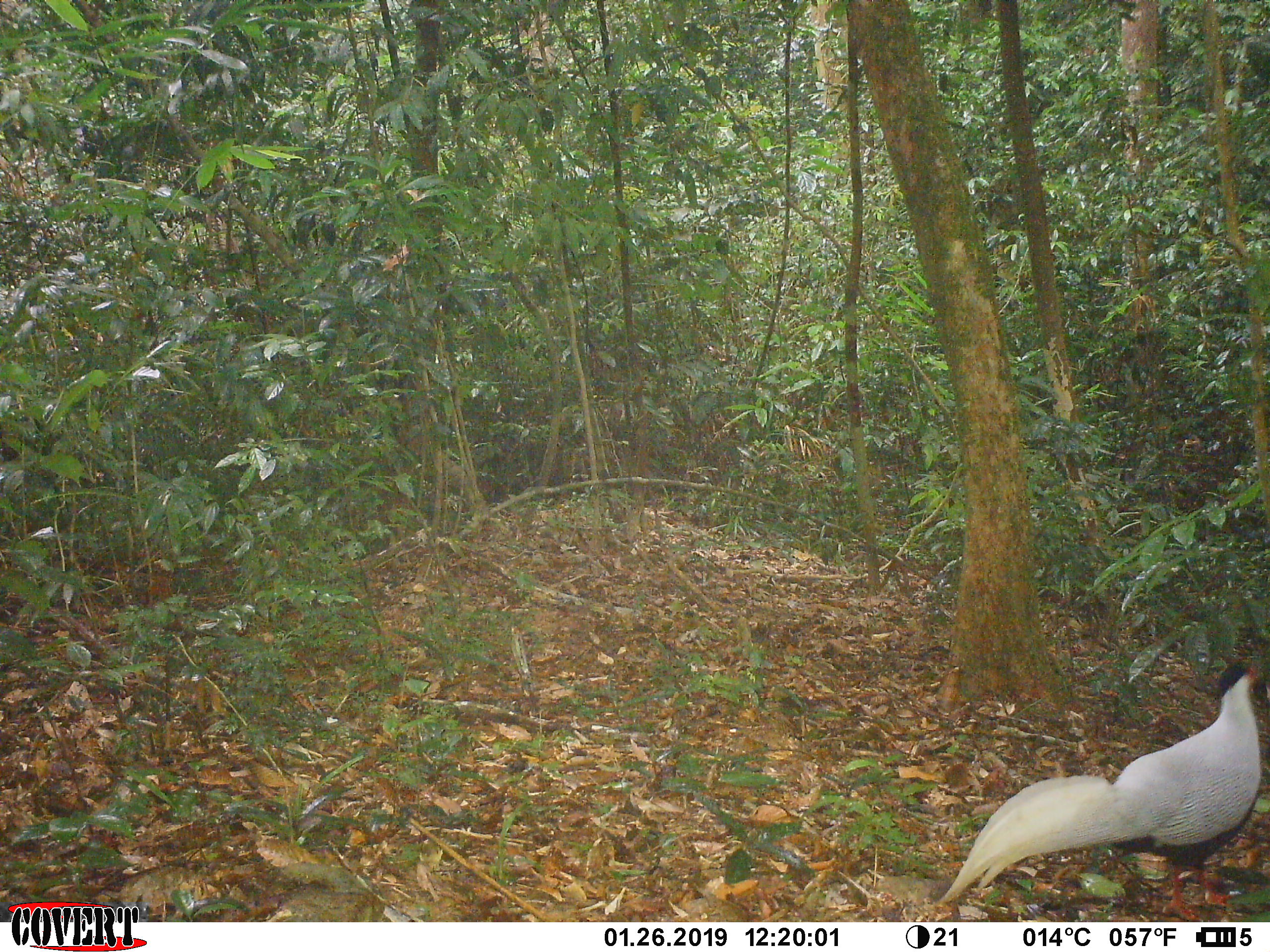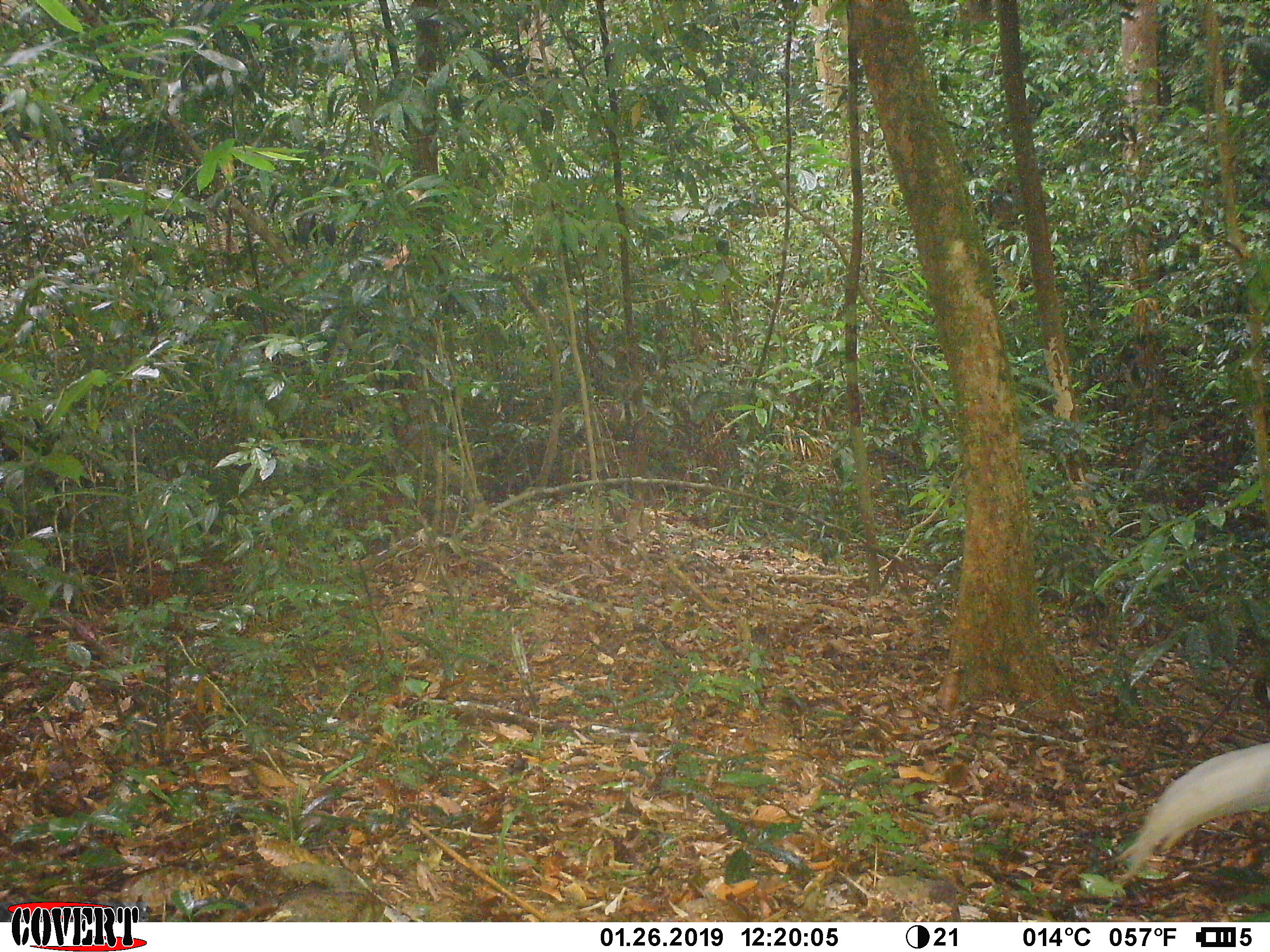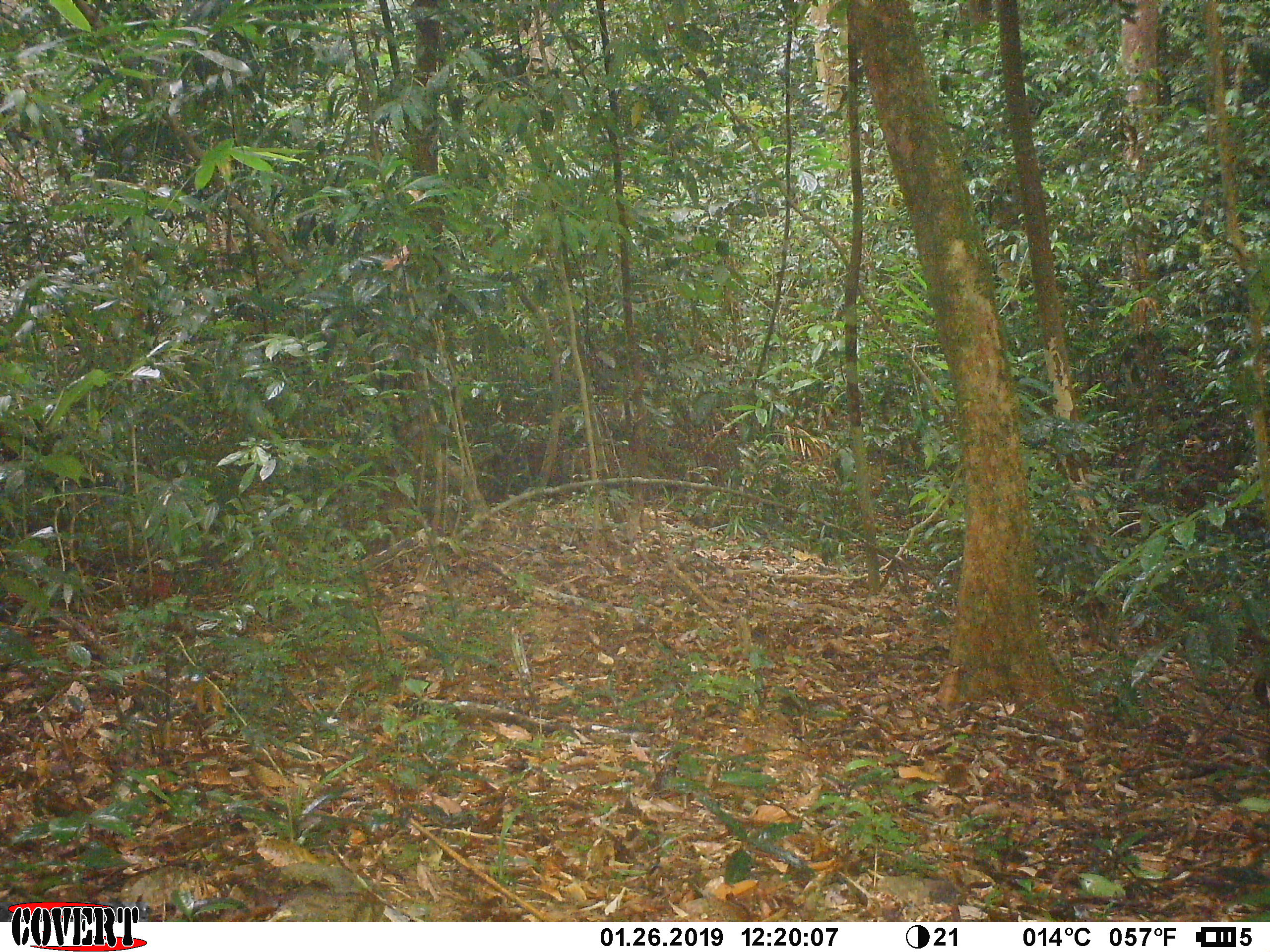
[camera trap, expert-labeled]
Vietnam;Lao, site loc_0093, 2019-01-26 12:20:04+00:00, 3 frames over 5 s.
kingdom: Animalia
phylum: Chordata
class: Aves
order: Galliformes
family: Phasianidae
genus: Lophura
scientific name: Lophura nycthemera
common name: silver pheasant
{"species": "silver pheasant (Lophura nycthemera)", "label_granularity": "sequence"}